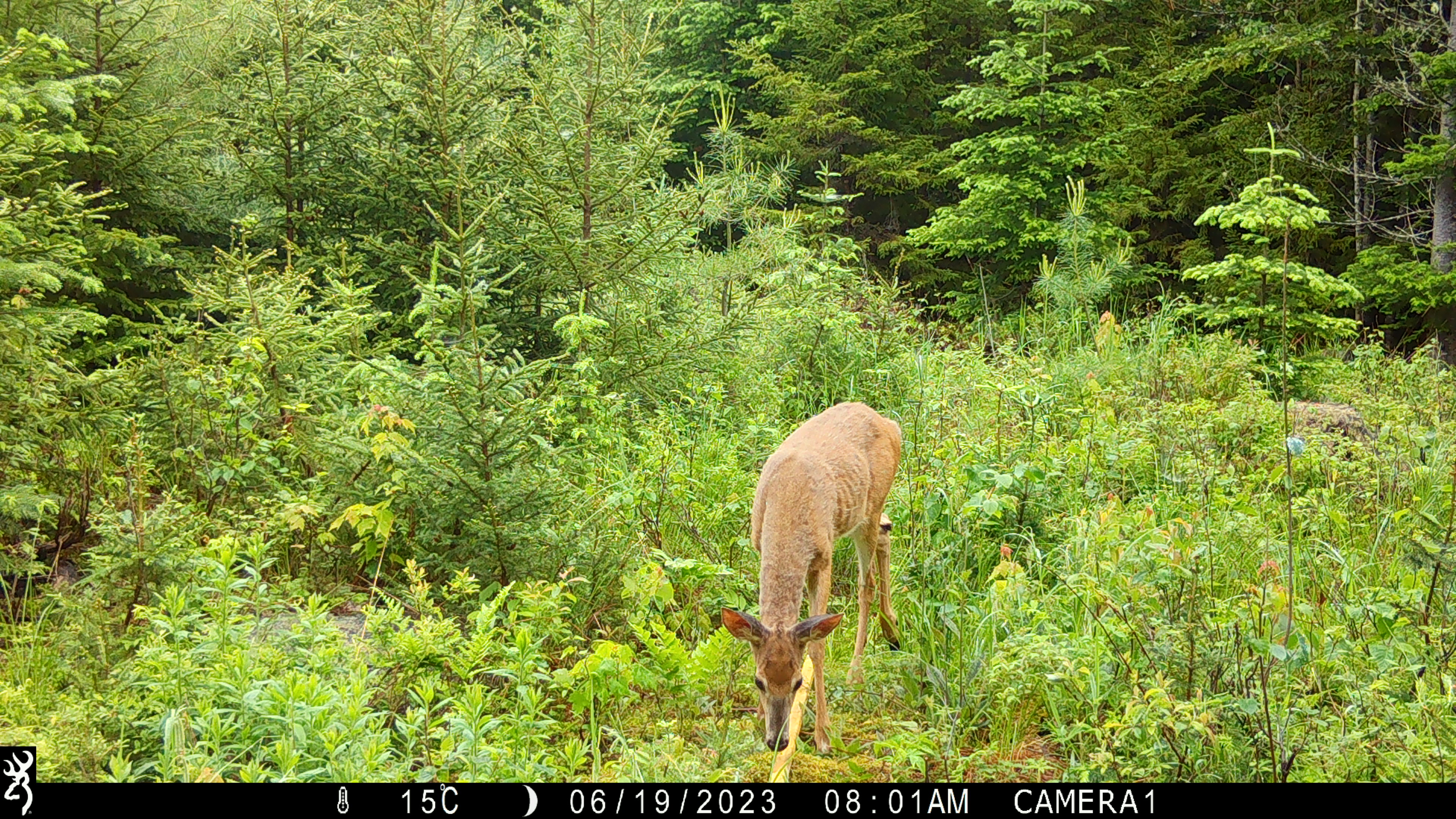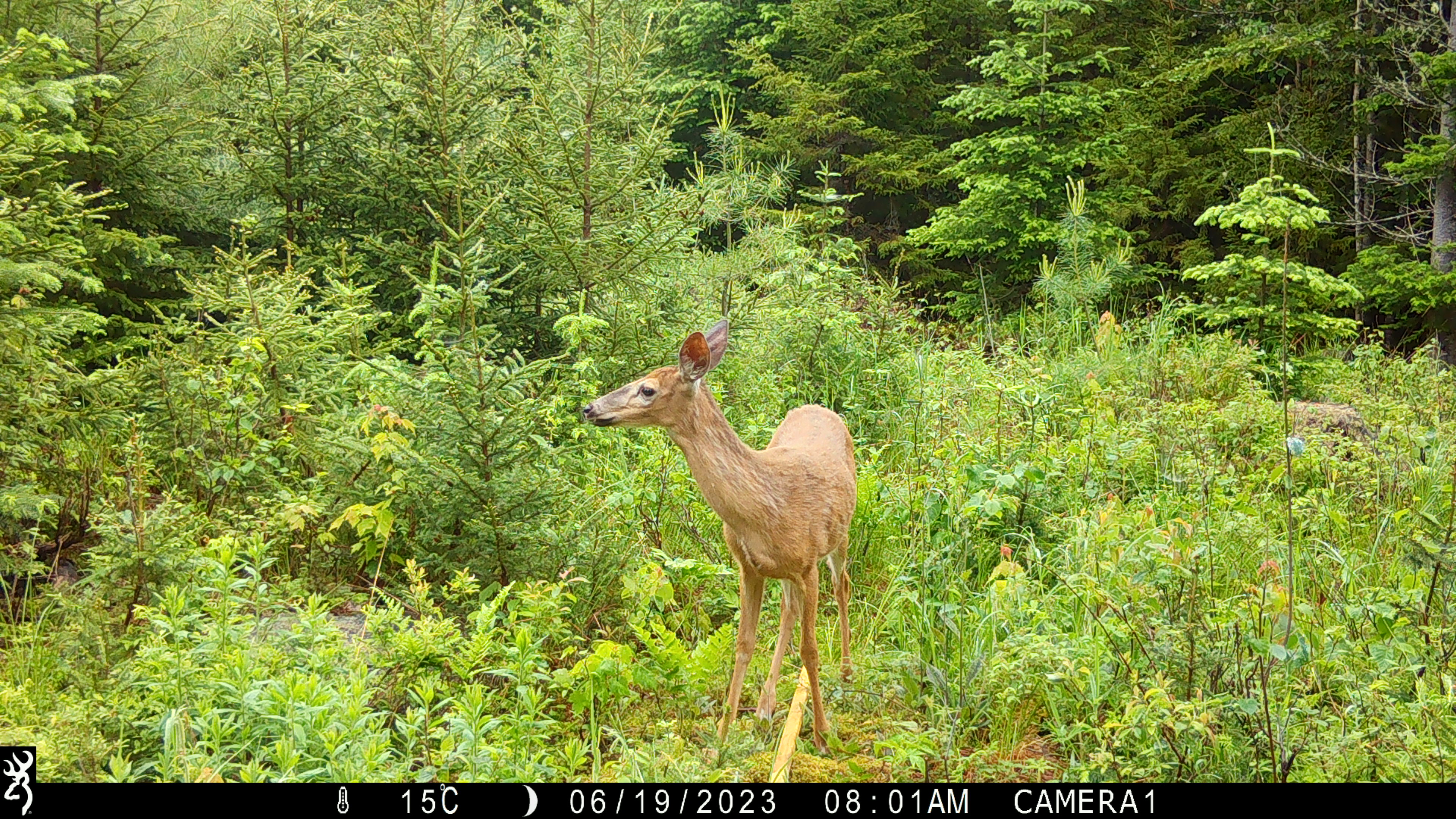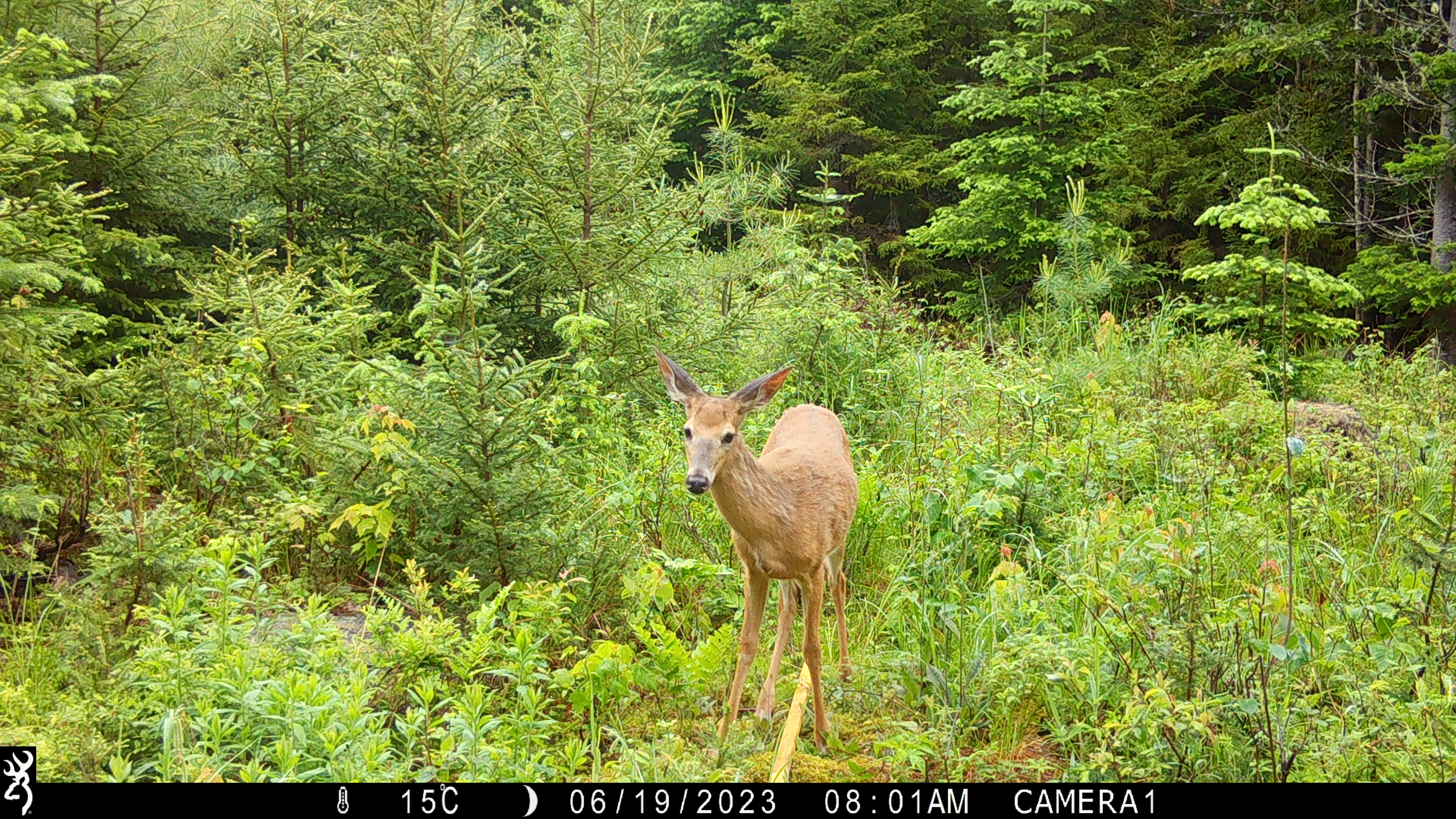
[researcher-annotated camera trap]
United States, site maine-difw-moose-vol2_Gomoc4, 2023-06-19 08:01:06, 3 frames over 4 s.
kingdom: Animalia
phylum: Chordata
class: Mammalia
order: Artiodactyla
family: Cervidae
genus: Odocoileus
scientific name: Odocoileus virginianus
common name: white-tailed deer